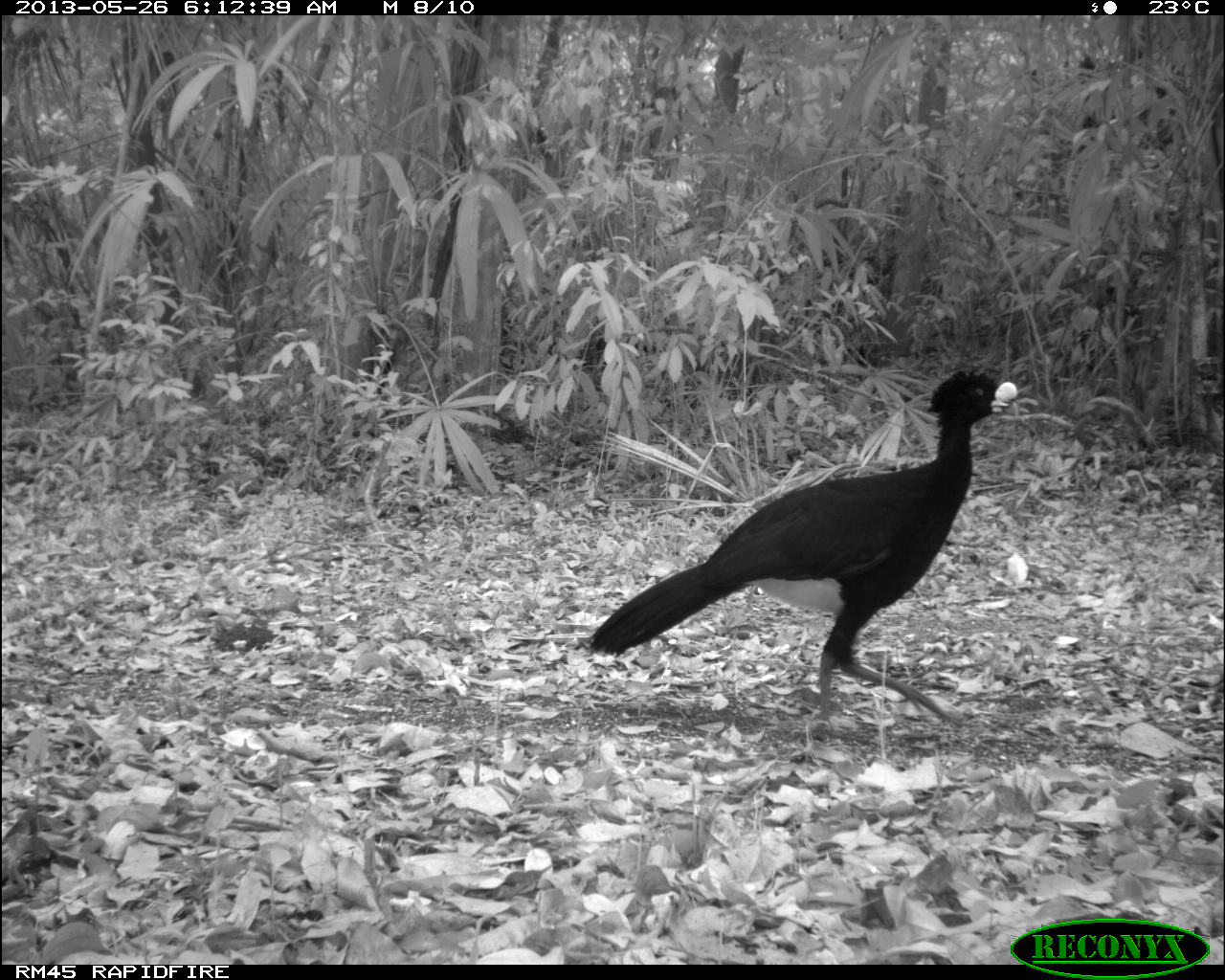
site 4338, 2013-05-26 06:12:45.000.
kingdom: Animalia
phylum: Chordata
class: Aves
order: Galliformes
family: Cracidae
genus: Crax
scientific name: Crax rubra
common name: great curassow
Crax rubra (great curassow), count 1, sex male.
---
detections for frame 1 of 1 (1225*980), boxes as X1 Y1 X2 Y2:
crax rubra: 585 367 1023 740